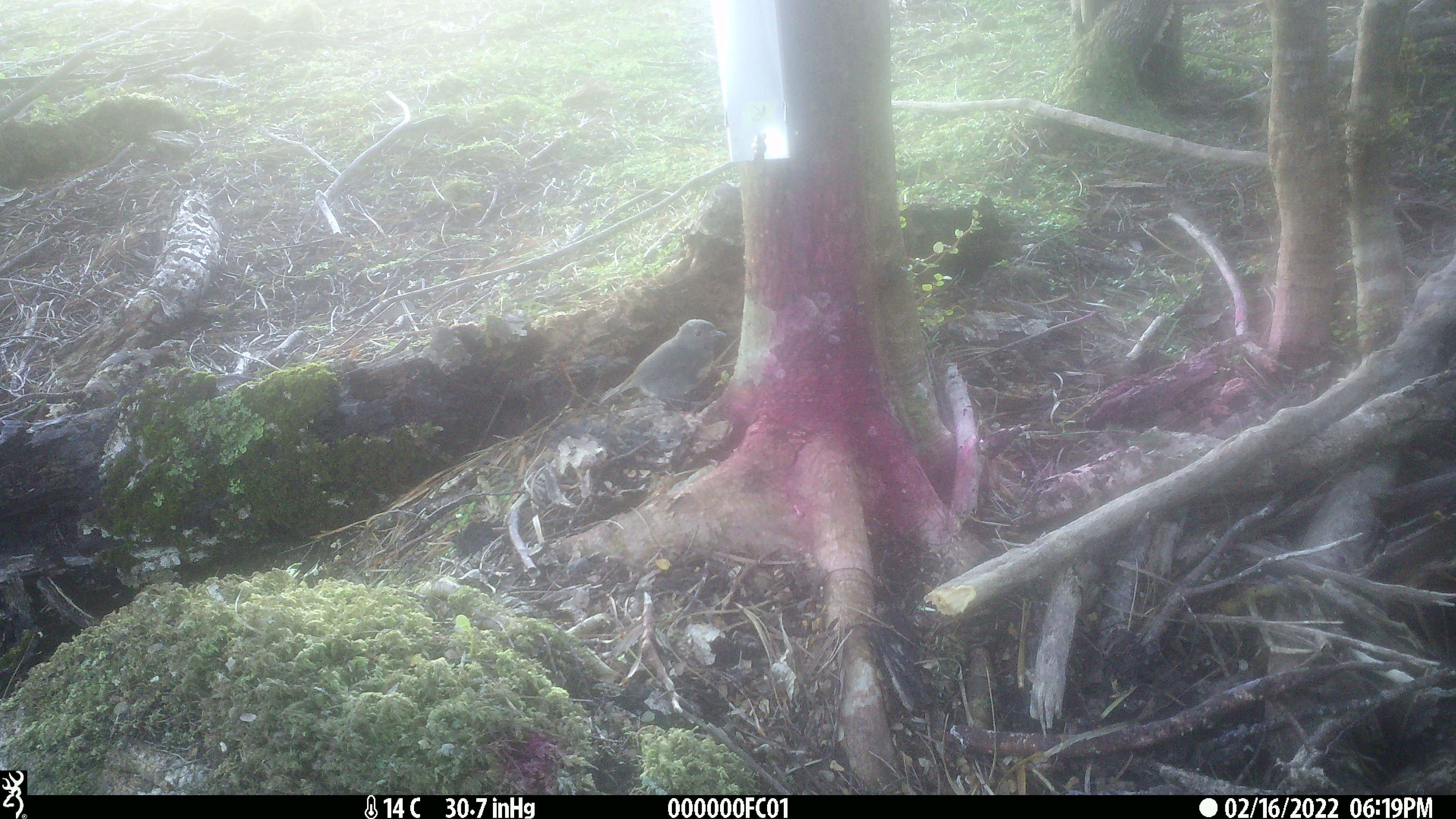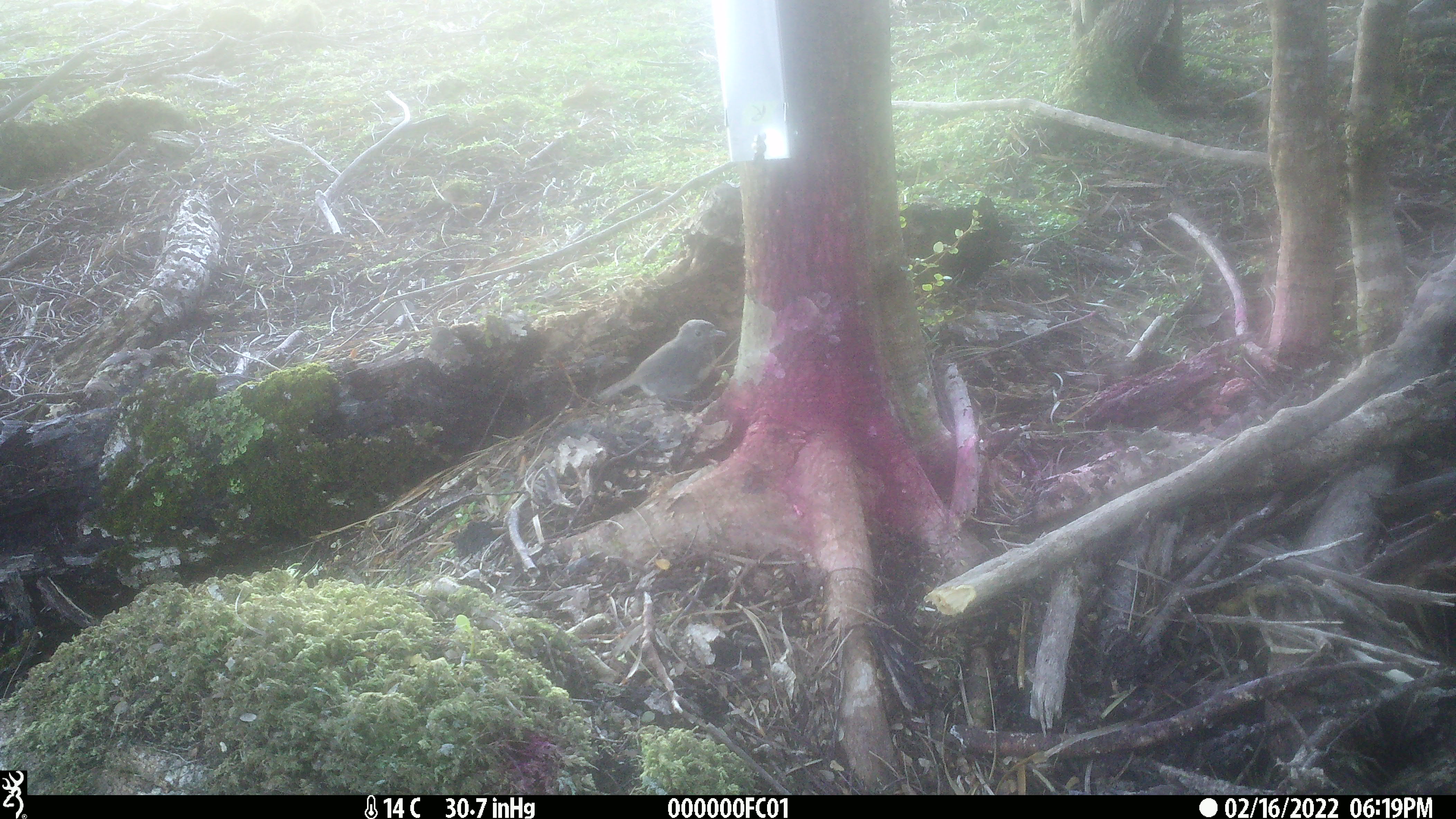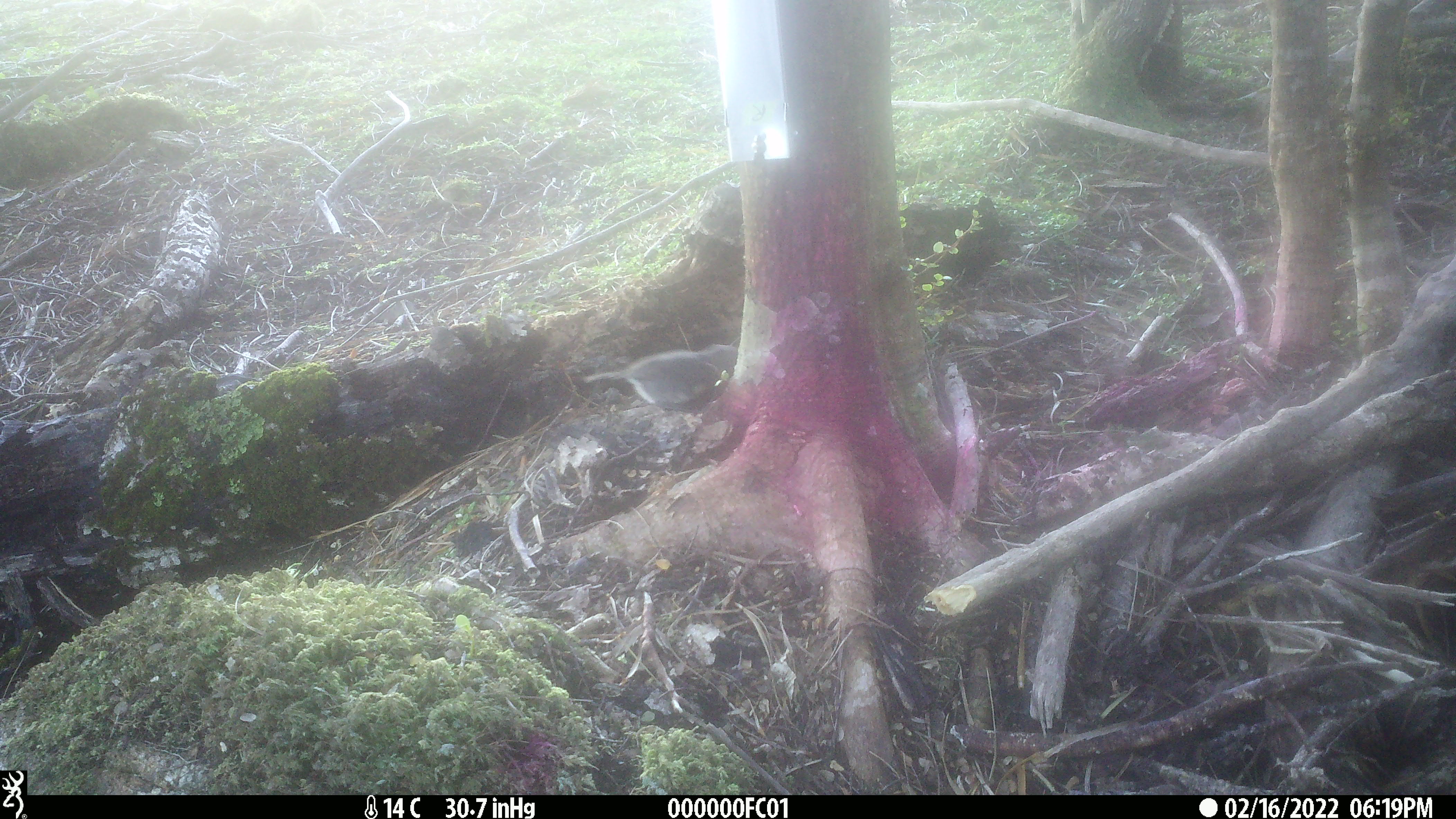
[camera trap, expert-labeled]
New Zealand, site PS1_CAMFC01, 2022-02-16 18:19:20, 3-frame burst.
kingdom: Animalia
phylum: Chordata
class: Aves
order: Passeriformes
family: Petroicidae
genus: Petroica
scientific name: Petroica australis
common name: new zealand robin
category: robin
Robin (new zealand robin) (Petroica australis).